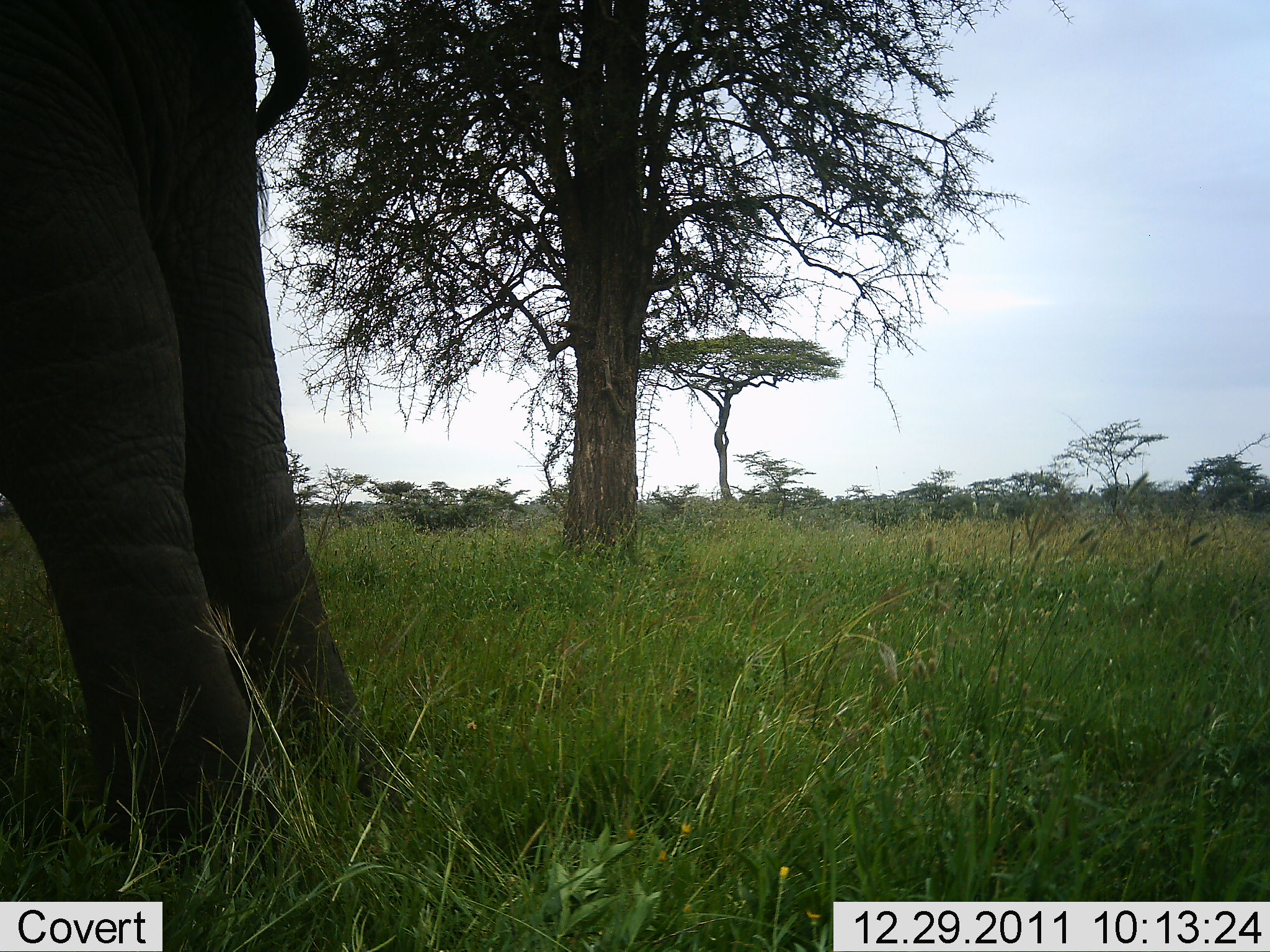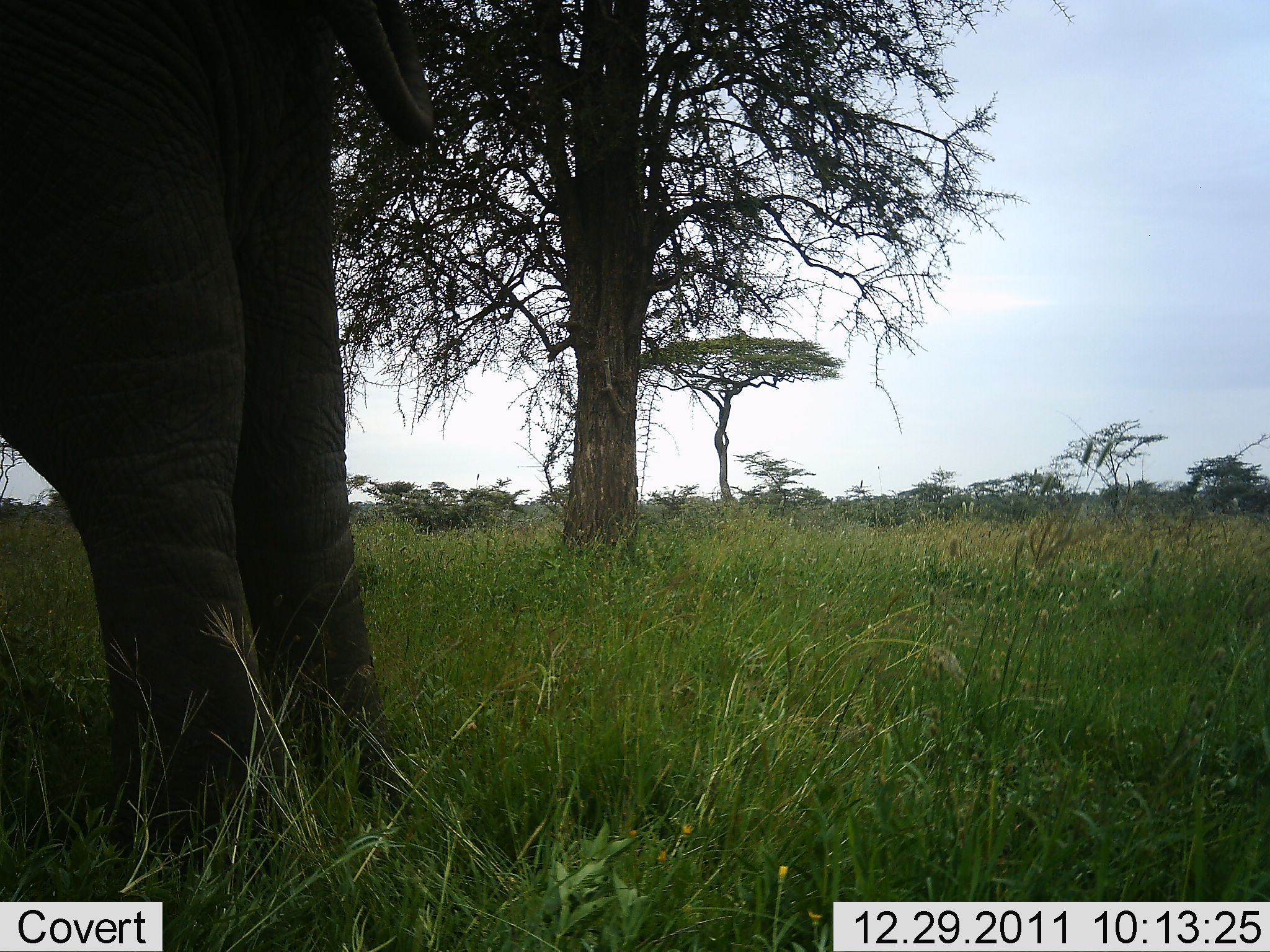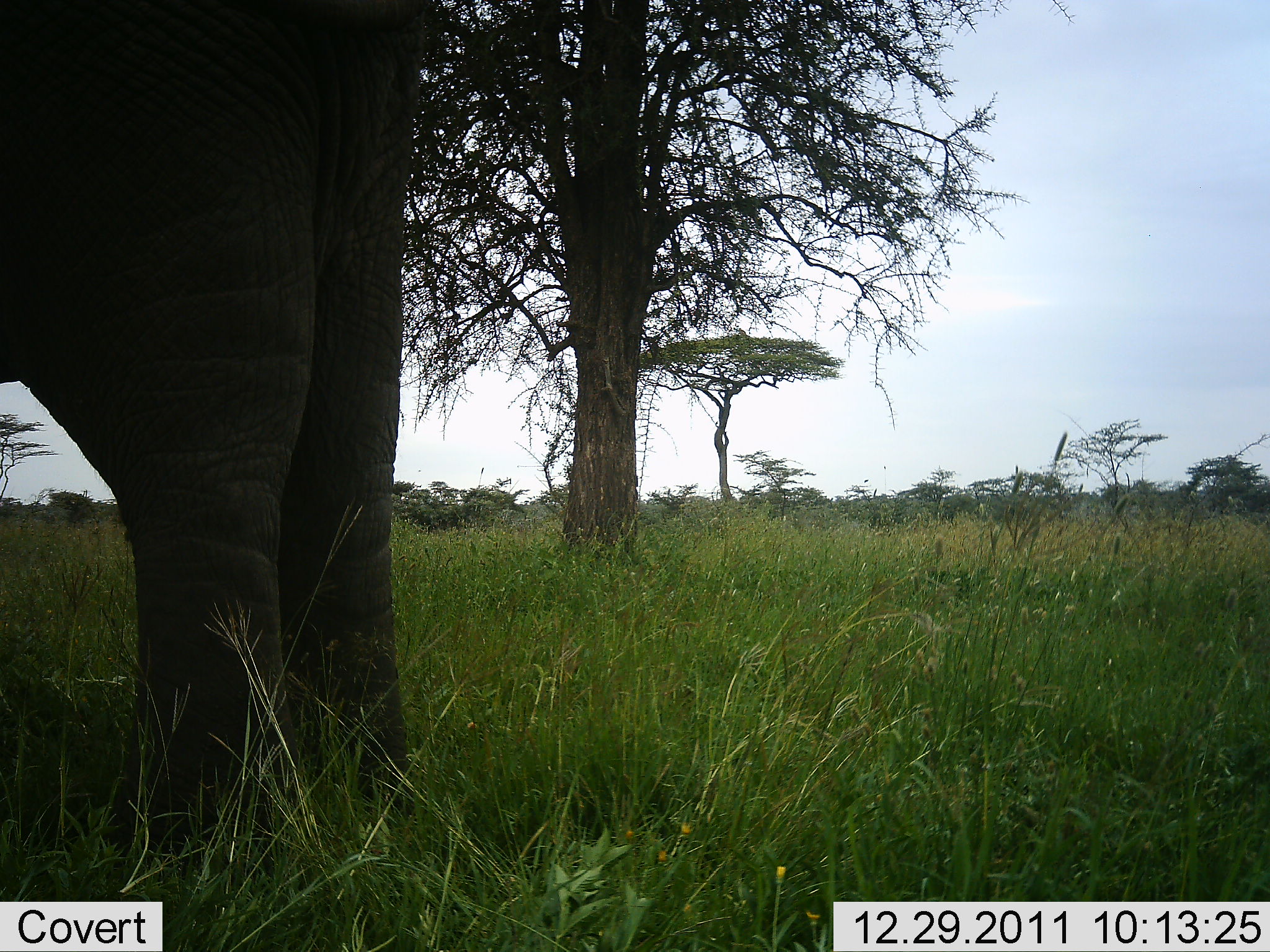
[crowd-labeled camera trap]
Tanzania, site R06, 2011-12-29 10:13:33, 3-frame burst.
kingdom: Animalia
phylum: Chordata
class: Mammalia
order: Proboscidea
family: Elephantidae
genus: Loxodonta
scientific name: Loxodonta africana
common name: african bush elephant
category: elephant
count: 1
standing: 94%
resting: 0%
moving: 6%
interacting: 0%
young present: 6%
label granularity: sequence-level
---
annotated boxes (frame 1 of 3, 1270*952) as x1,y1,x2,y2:
animal: 0,0,393,900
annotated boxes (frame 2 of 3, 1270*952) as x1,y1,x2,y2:
animal: 0,0,438,901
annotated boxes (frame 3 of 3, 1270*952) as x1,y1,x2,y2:
animal: 0,0,463,896